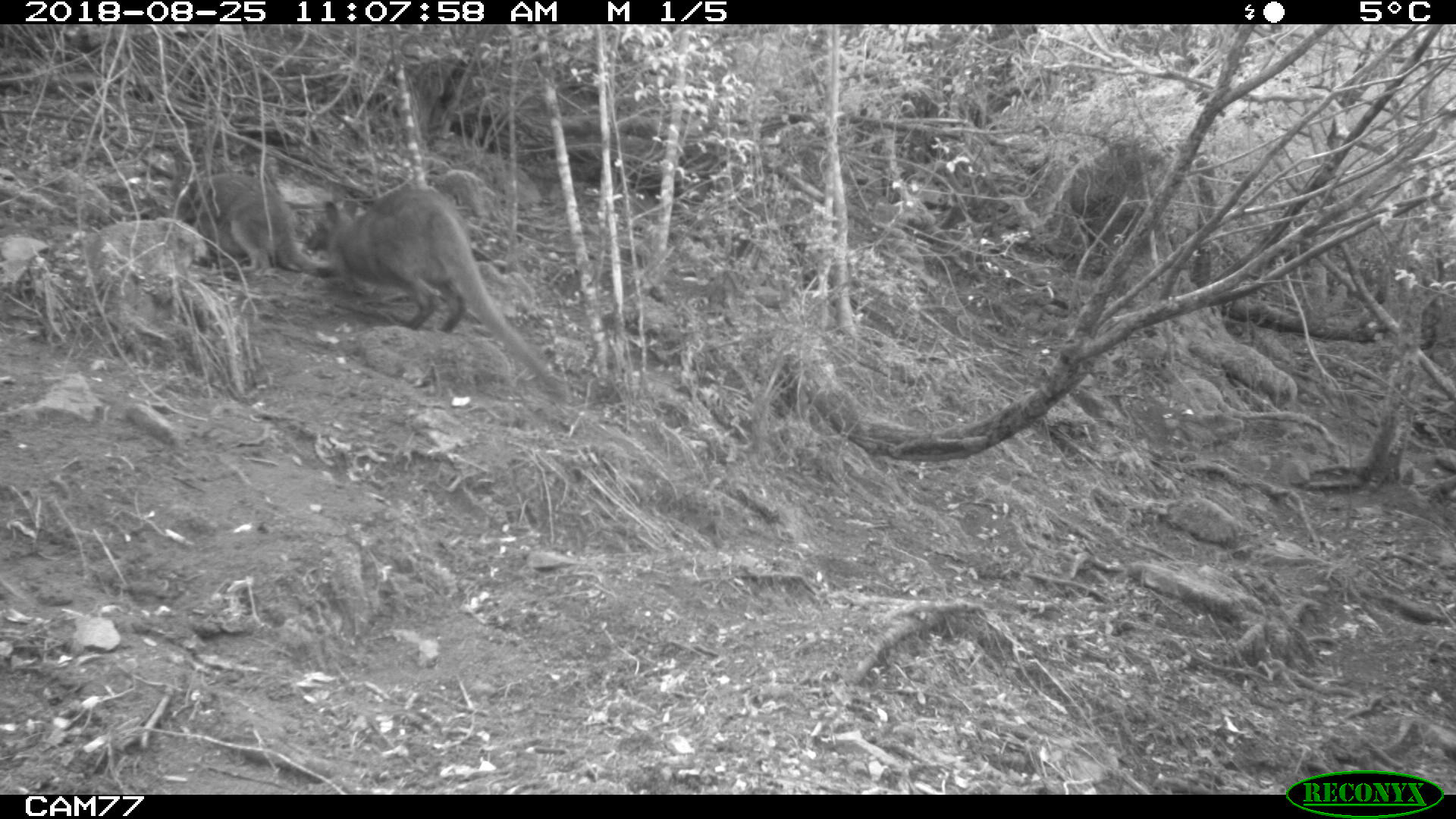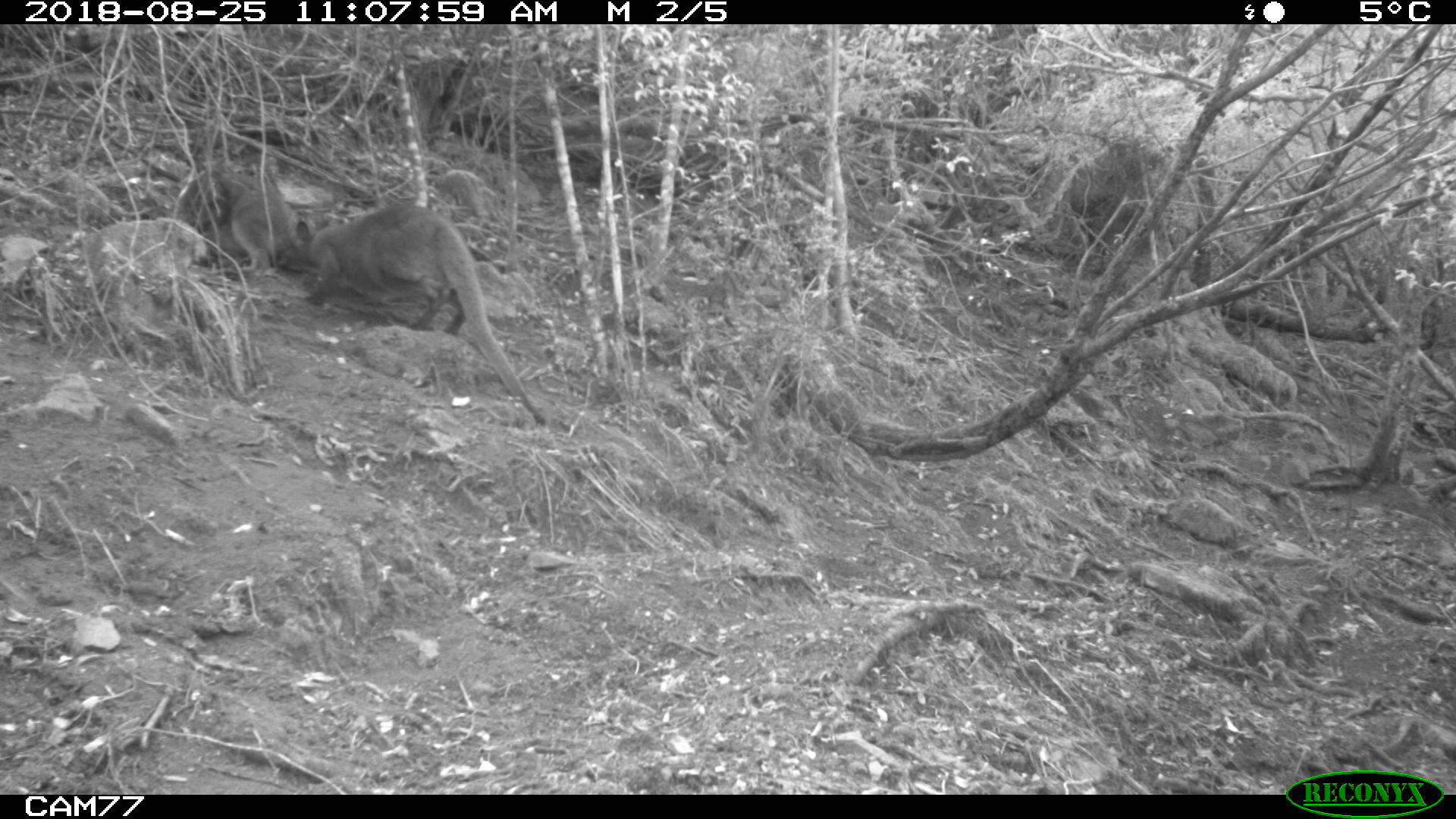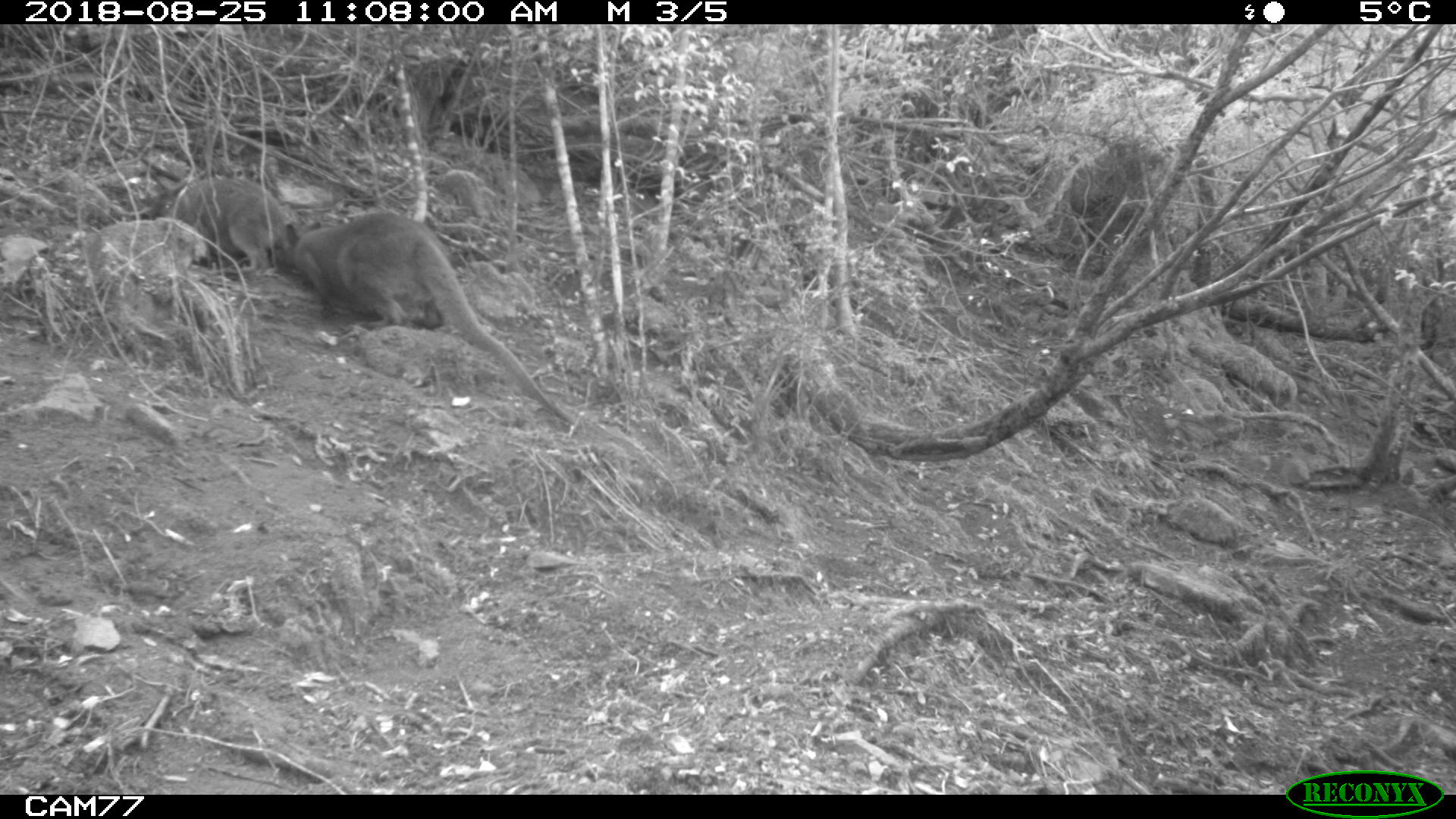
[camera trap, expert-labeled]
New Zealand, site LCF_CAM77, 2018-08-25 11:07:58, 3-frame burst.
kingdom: Animalia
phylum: Chordata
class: Mammalia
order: Diprotodontia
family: Macropodidae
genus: Notamacropus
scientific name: Notamacropus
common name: wallaby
Wallaby (Notamacropus).